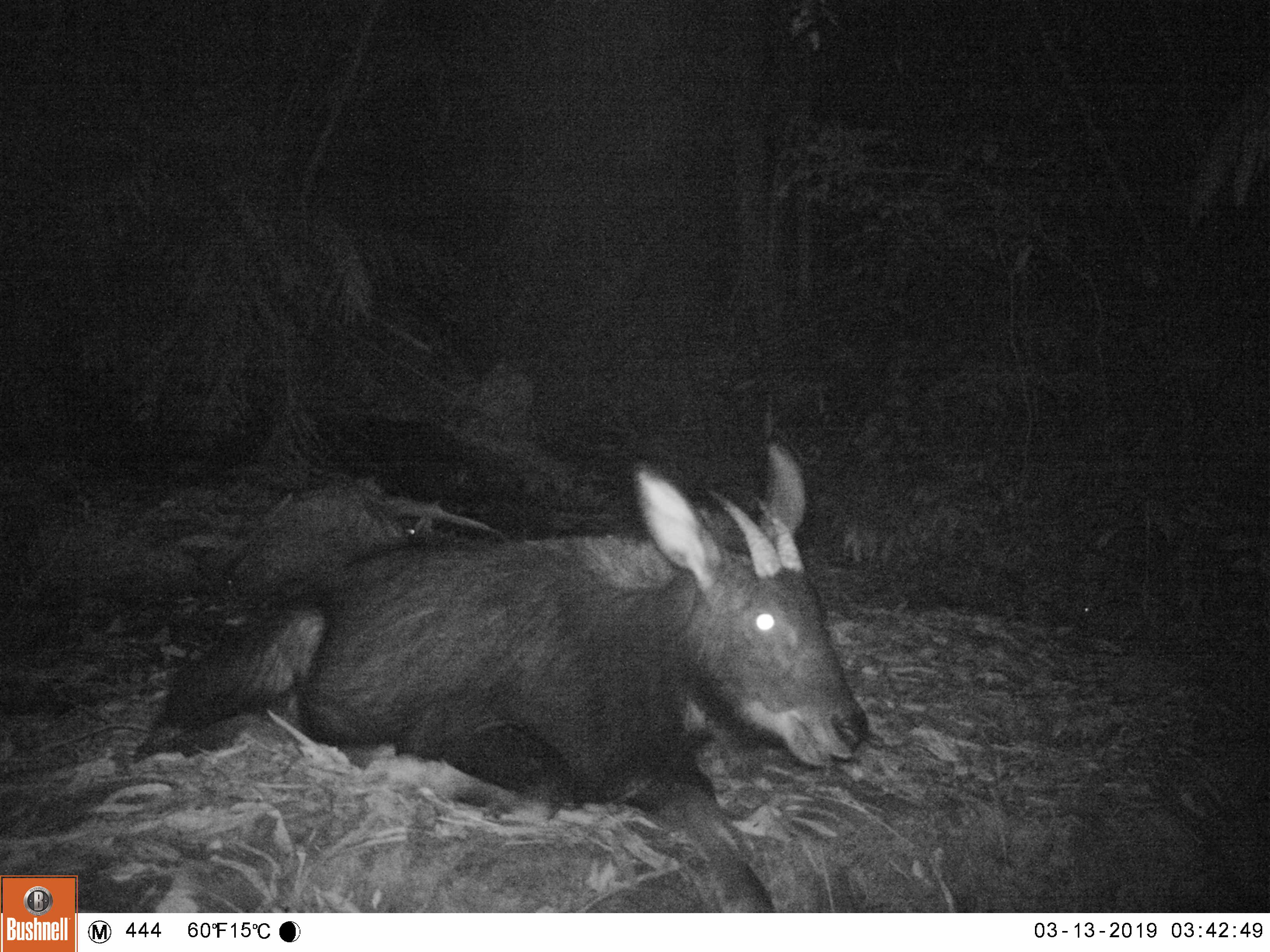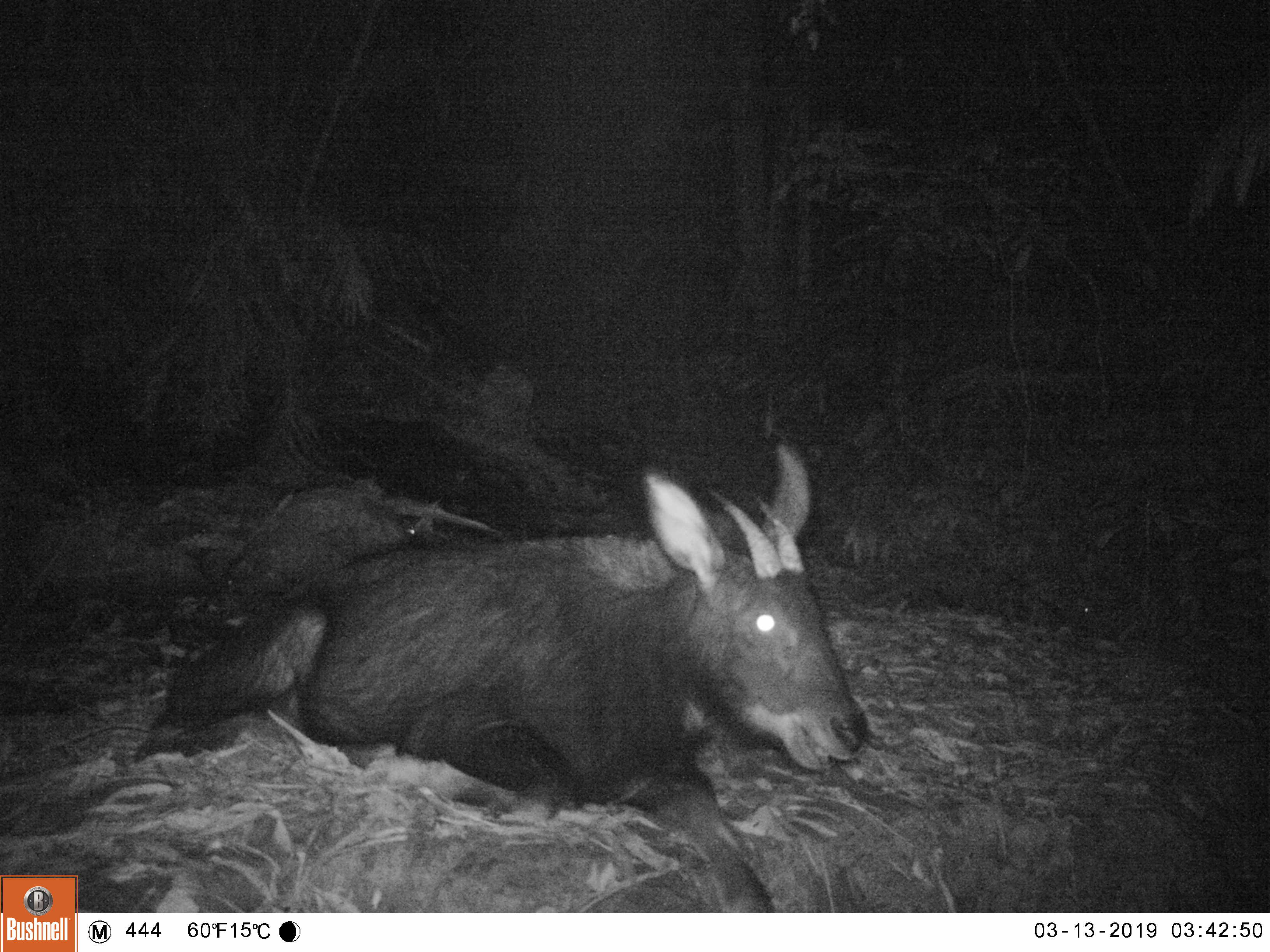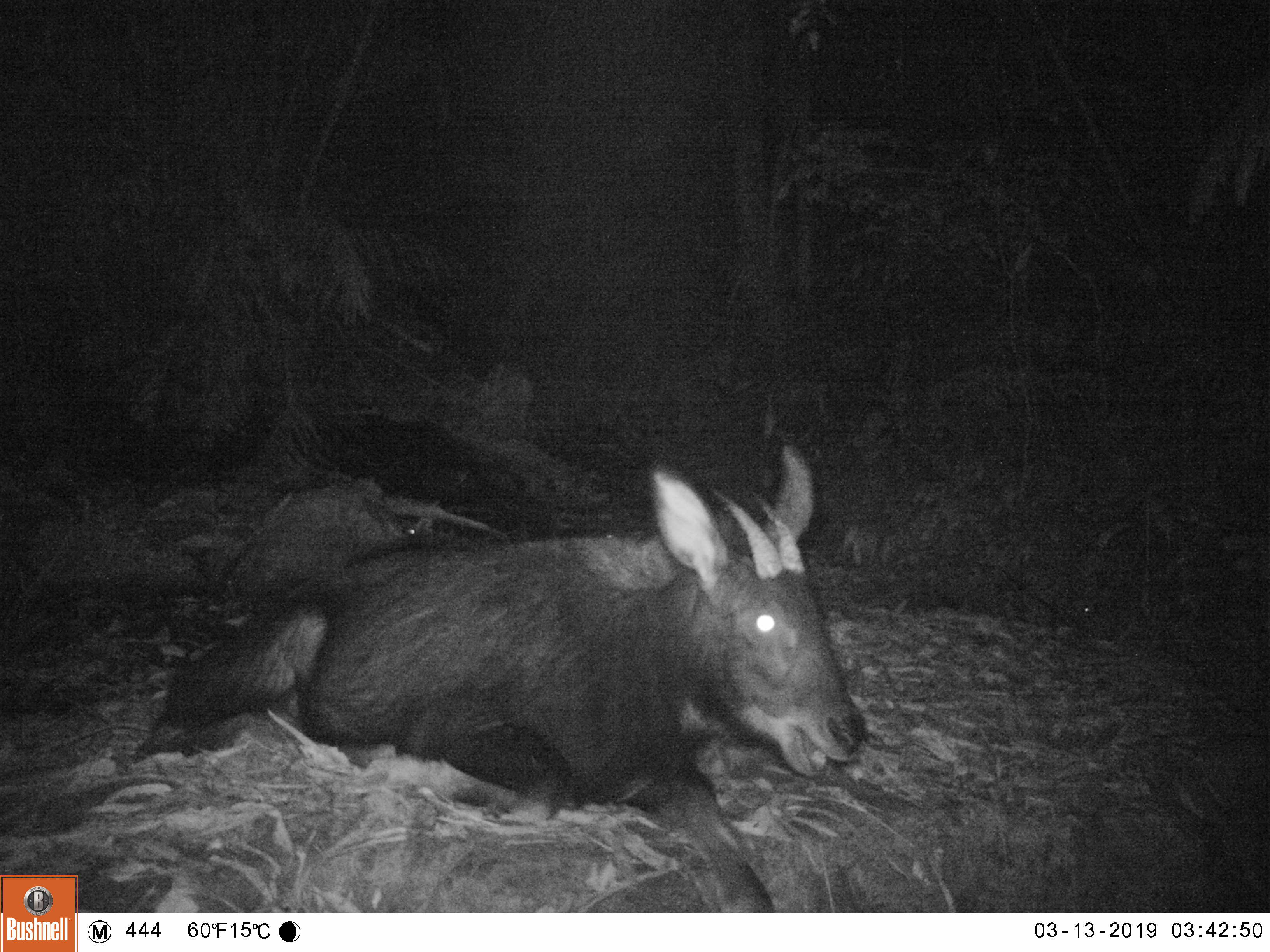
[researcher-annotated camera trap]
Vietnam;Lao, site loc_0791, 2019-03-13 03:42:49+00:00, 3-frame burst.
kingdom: Animalia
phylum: Chordata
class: Mammalia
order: Artiodactyla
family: Bovidae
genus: Capricornis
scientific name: Capricornis sumatraensis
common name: chinese serow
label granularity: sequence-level